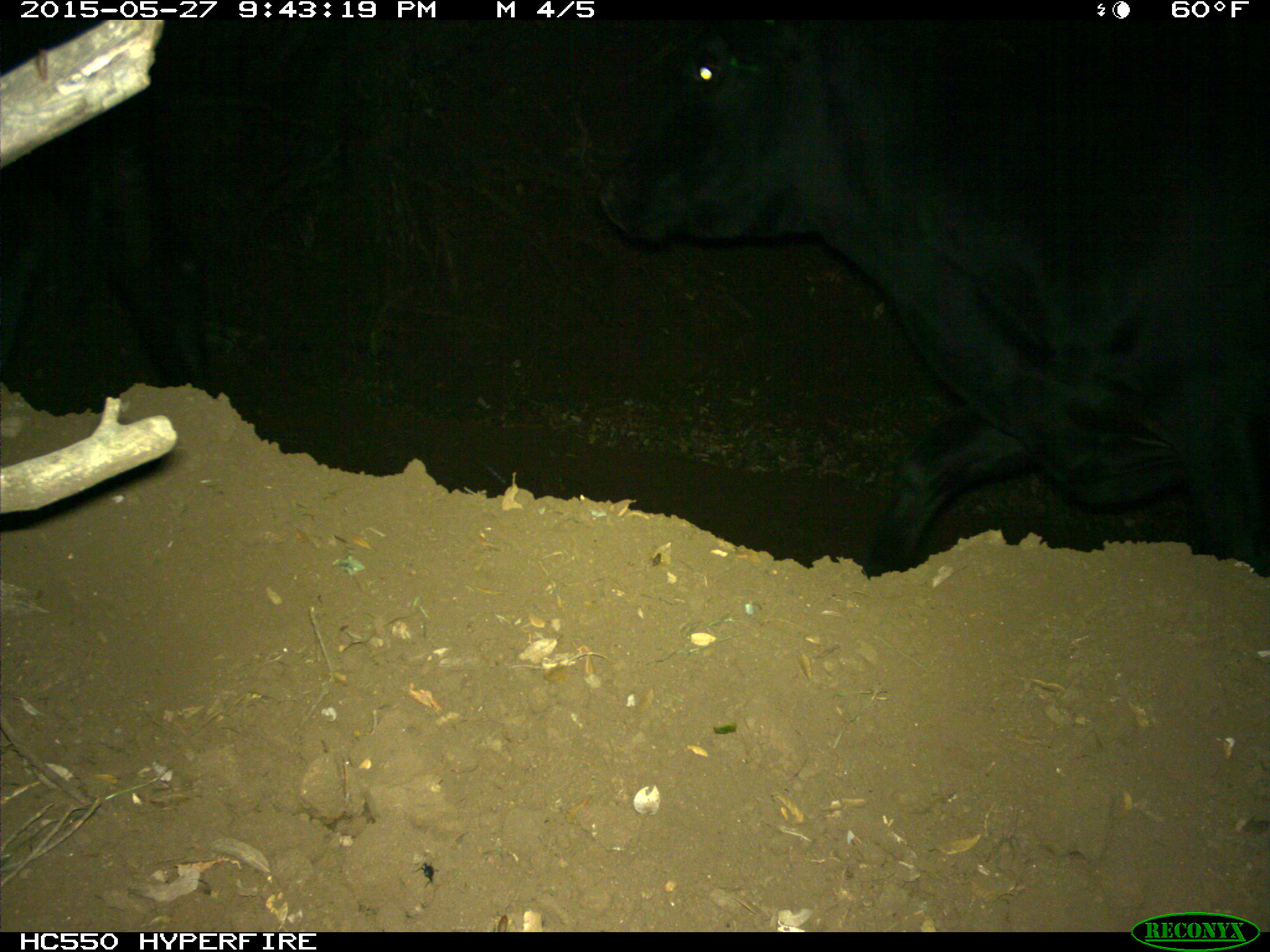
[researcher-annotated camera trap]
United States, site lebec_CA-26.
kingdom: Animalia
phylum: Chordata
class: Mammalia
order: Artiodactyla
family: Bovidae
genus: Bos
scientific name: Bos taurus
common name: domestic cow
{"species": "Bos taurus (domestic cow)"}